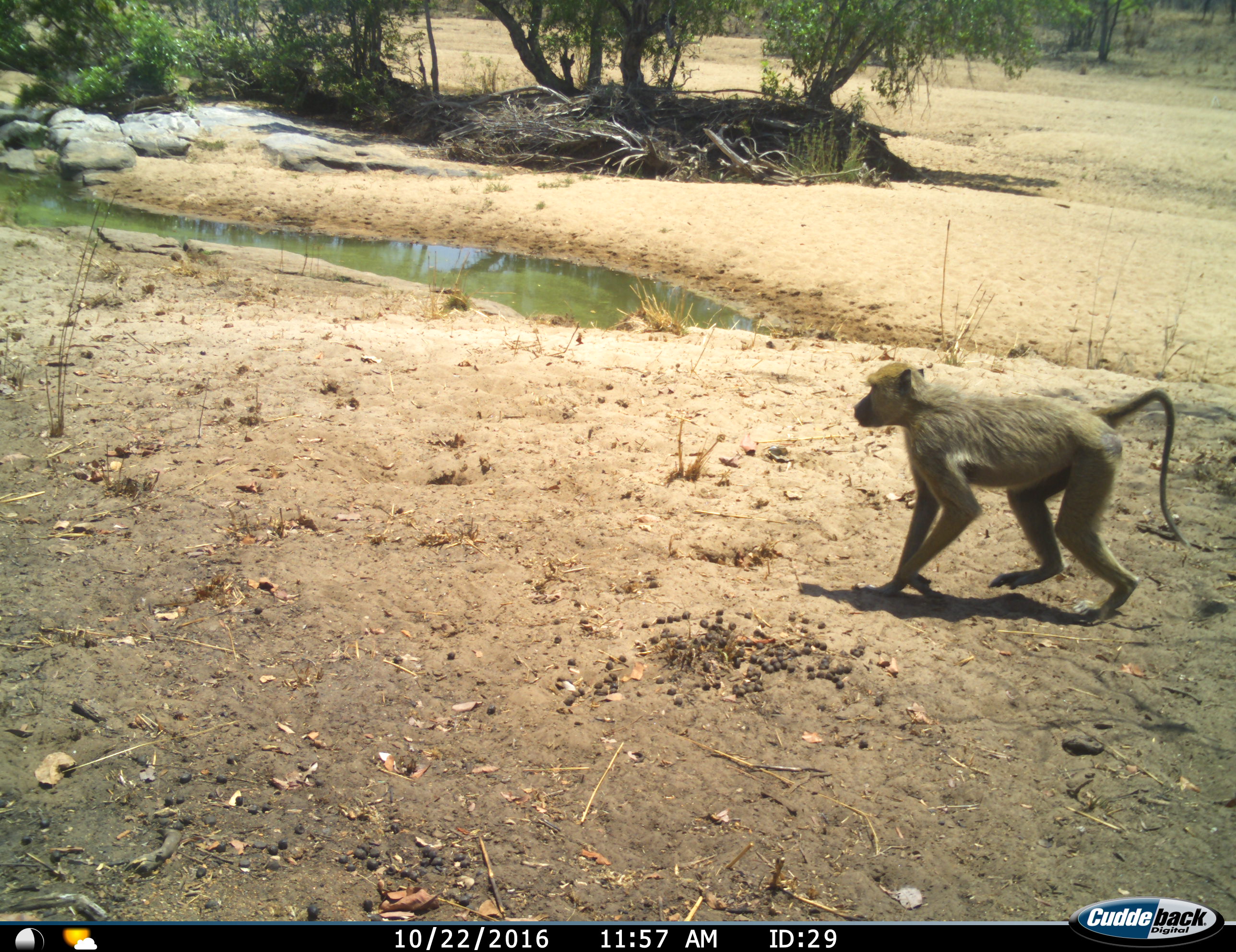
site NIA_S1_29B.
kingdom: Animalia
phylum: Chordata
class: Mammalia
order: Primates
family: Cercopithecidae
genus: Papio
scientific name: Papio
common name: baboon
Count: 1.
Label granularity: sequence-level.